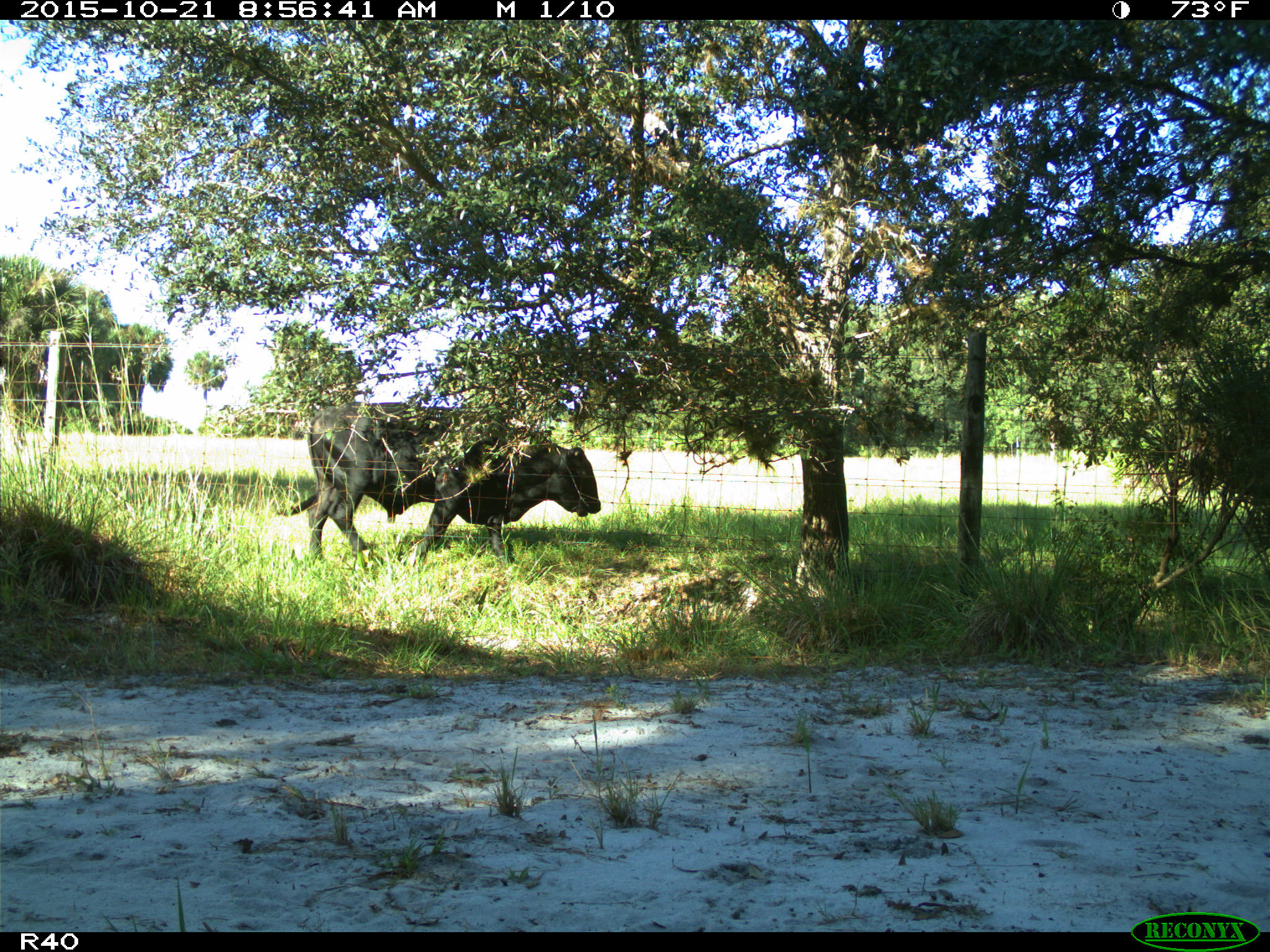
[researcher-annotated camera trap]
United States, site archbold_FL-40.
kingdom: Animalia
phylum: Chordata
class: Mammalia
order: Artiodactyla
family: Bovidae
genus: Bos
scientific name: Bos taurus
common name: domestic cow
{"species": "Bos taurus (domestic cow)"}